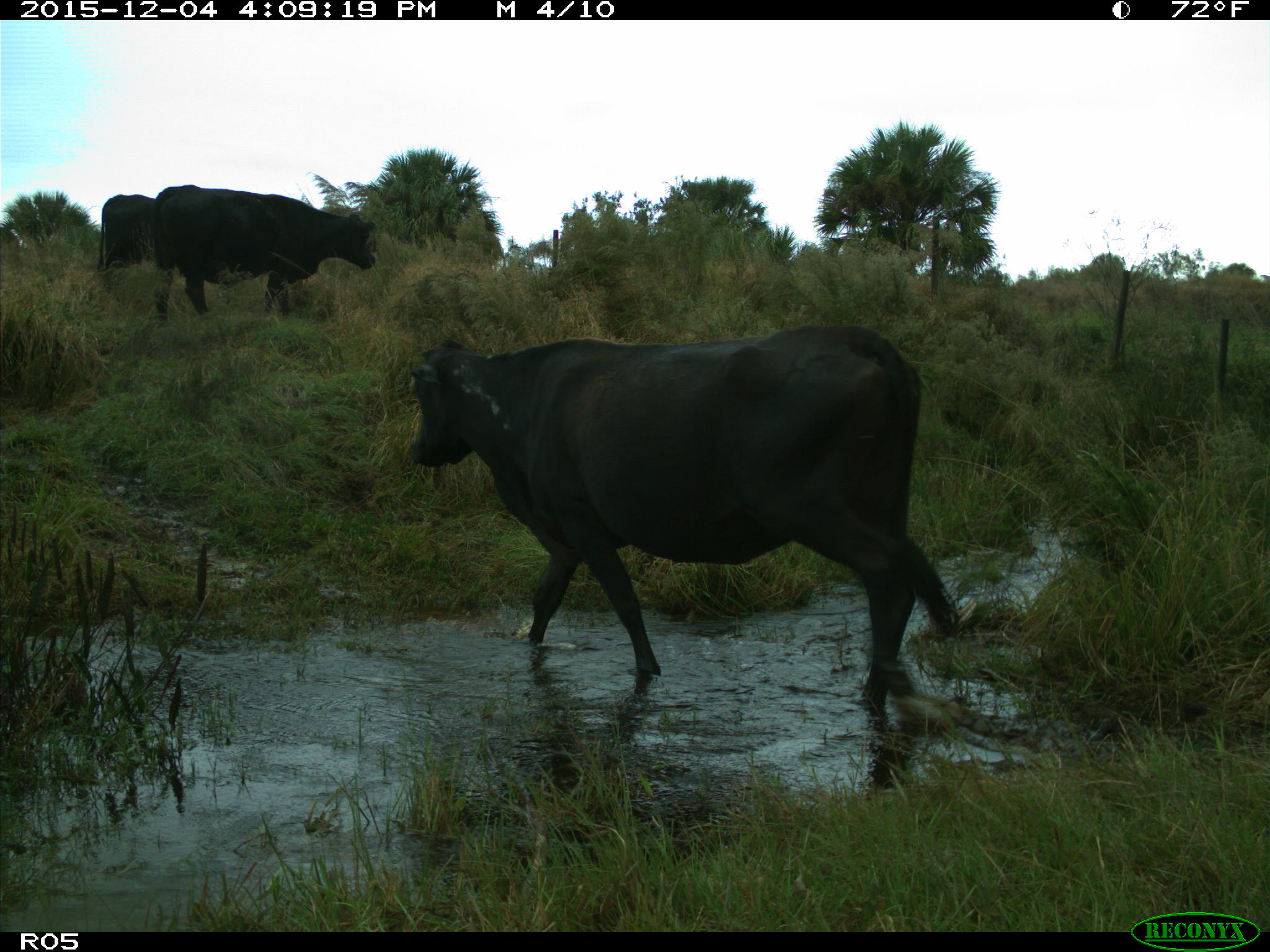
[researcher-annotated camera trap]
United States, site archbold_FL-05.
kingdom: Animalia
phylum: Chordata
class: Mammalia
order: Artiodactyla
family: Bovidae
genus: Bos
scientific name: Bos taurus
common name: domestic cow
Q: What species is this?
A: Bos taurus (domestic cow).